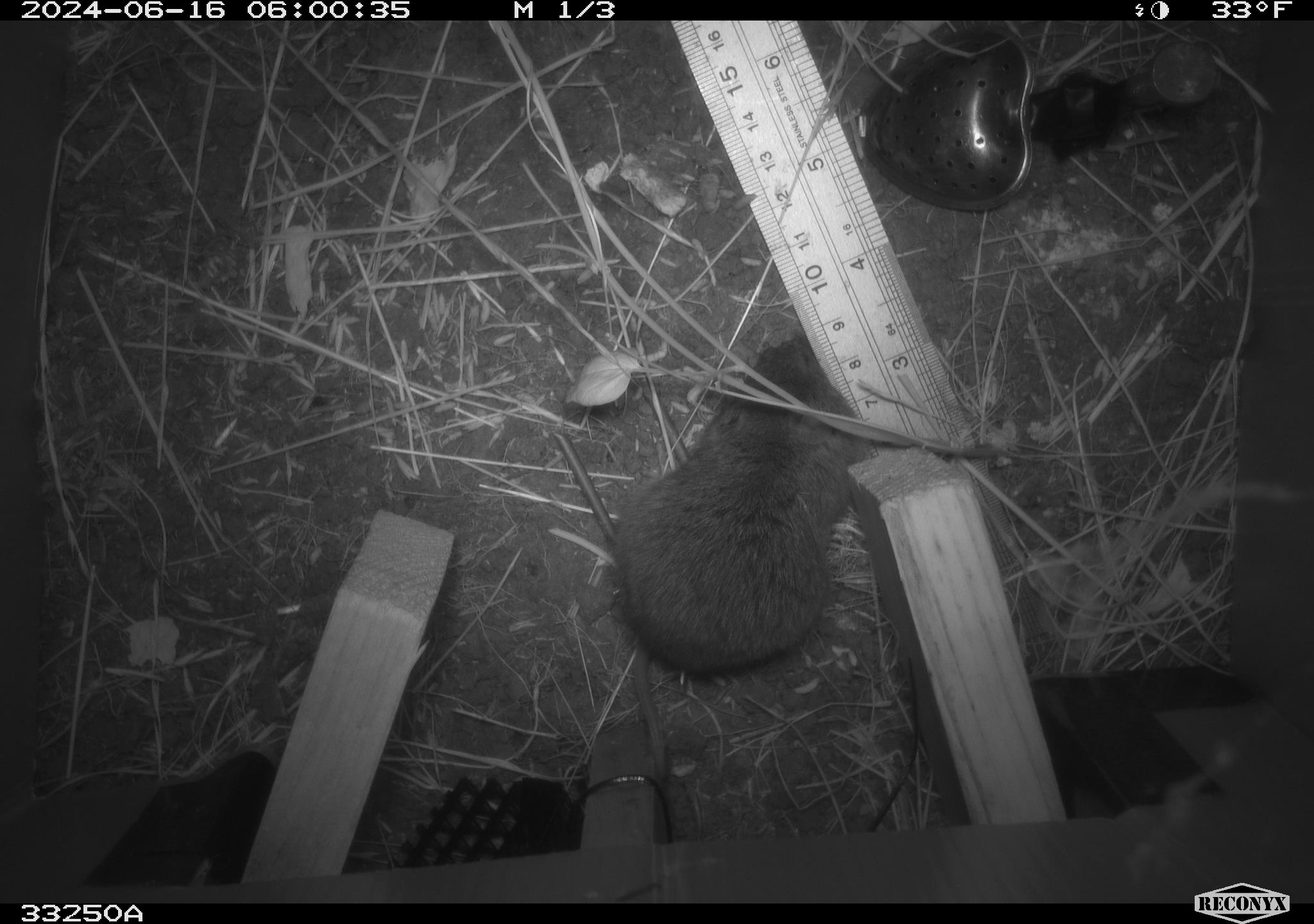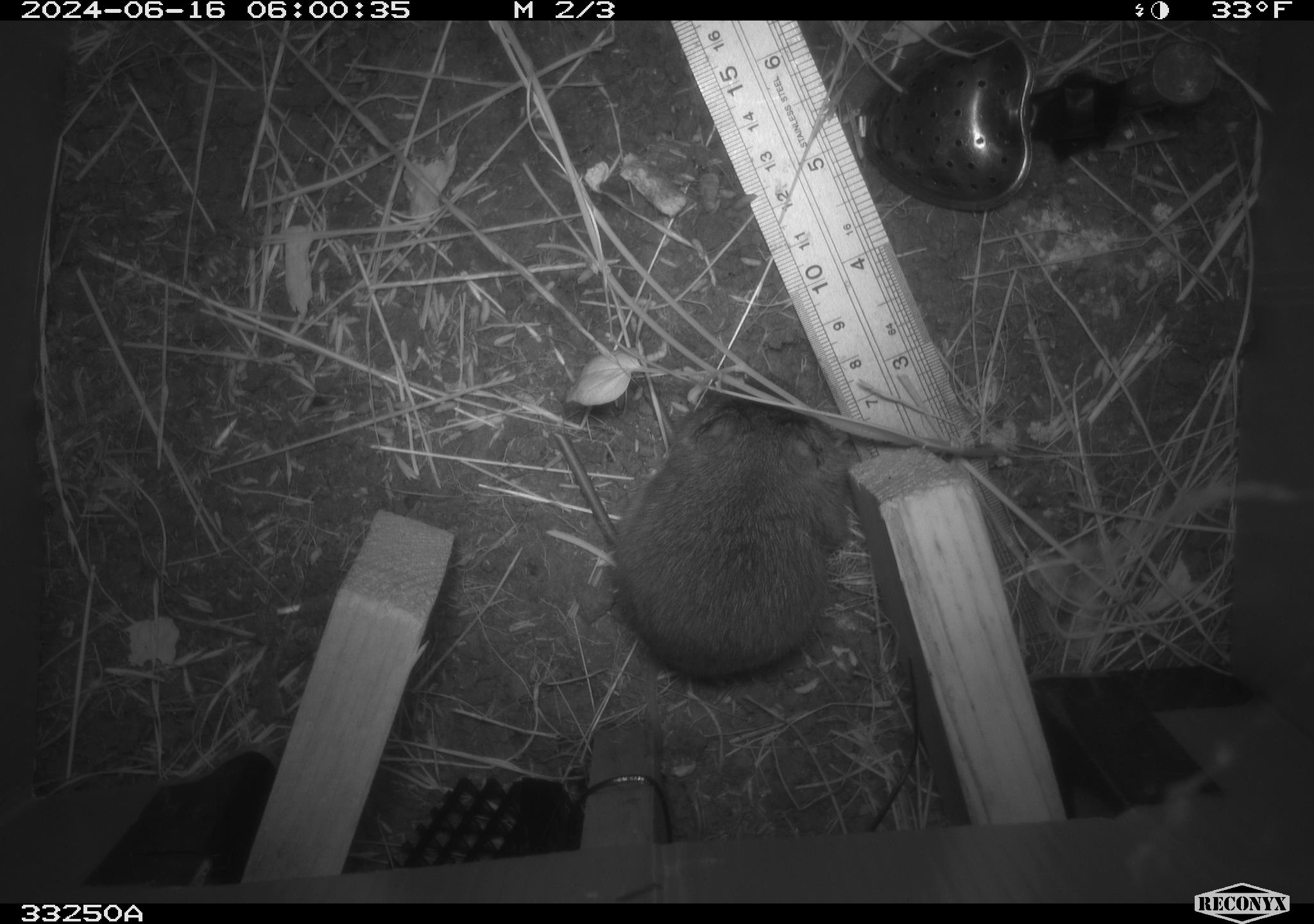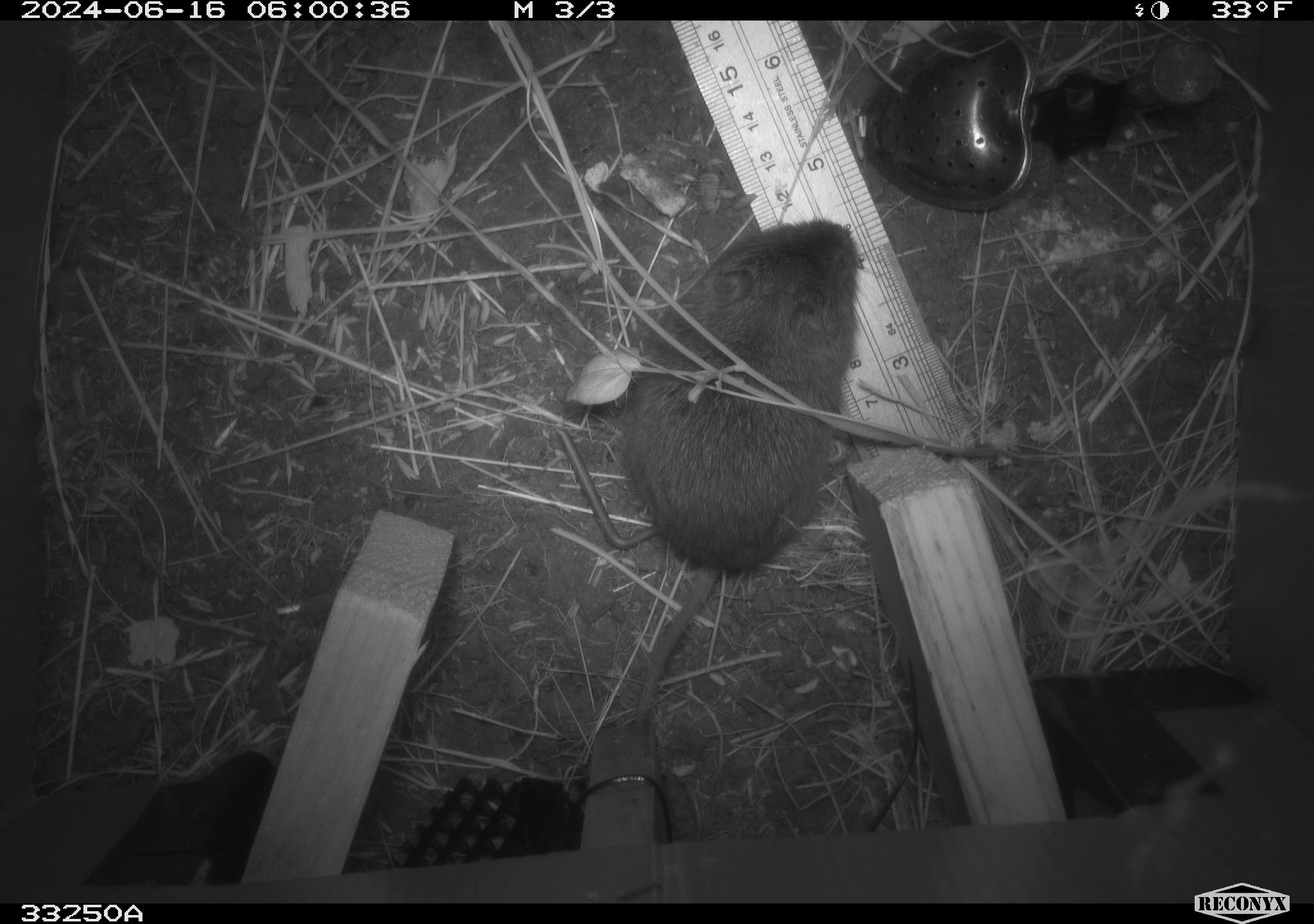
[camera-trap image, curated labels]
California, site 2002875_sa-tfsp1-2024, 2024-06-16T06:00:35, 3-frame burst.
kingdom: Animalia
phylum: Chordata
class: Mammalia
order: Rodentia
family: Cricetidae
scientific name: Arvicolinae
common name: voles, lemmings, and muskrats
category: arvicolinae subfamily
Arvicolinae subfamily (voles, lemmings, and muskrats) (Arvicolinae).